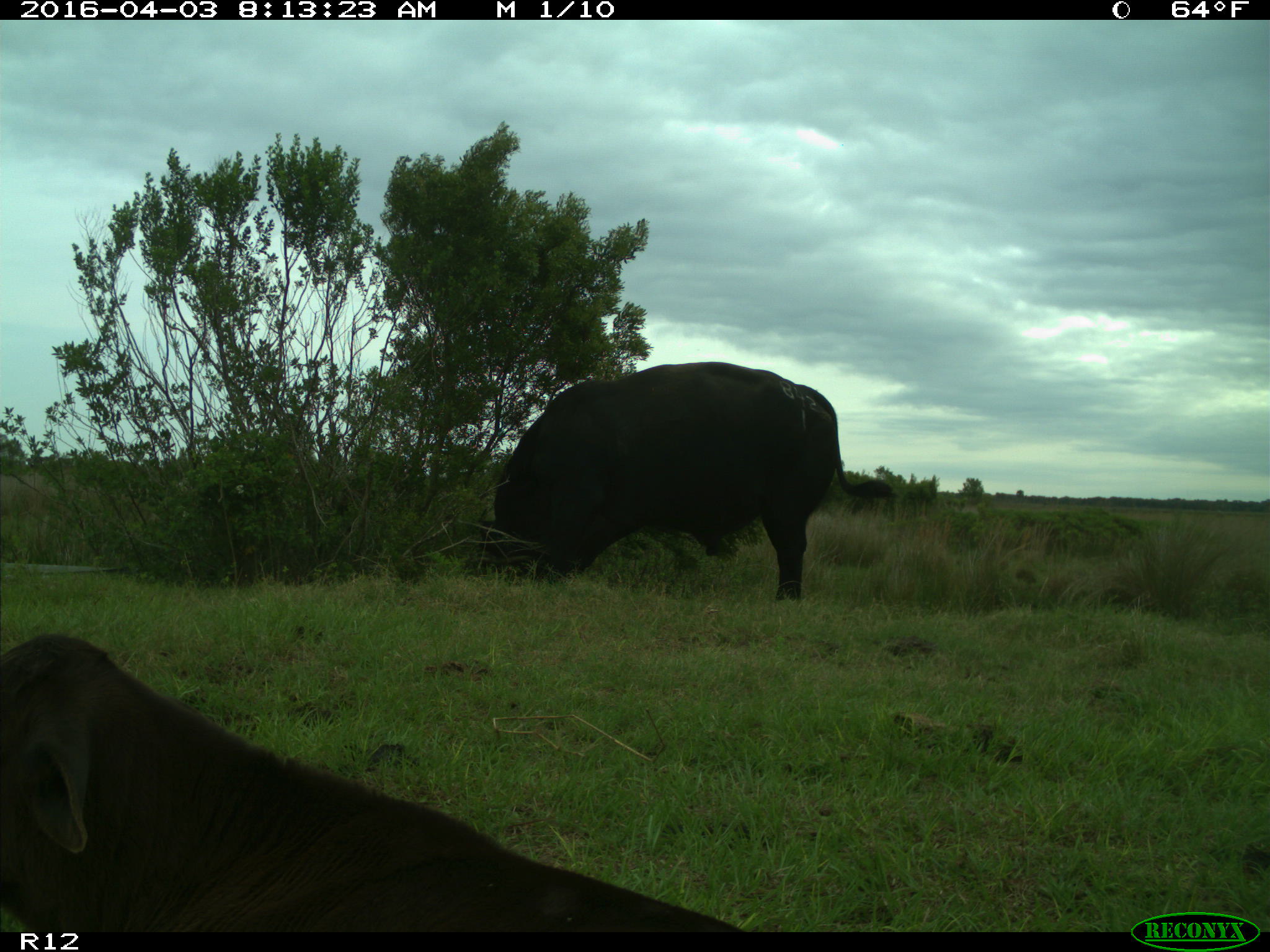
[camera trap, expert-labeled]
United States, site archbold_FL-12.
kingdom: Animalia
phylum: Chordata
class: Mammalia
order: Artiodactyla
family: Bovidae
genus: Bos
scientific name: Bos taurus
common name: domestic cow